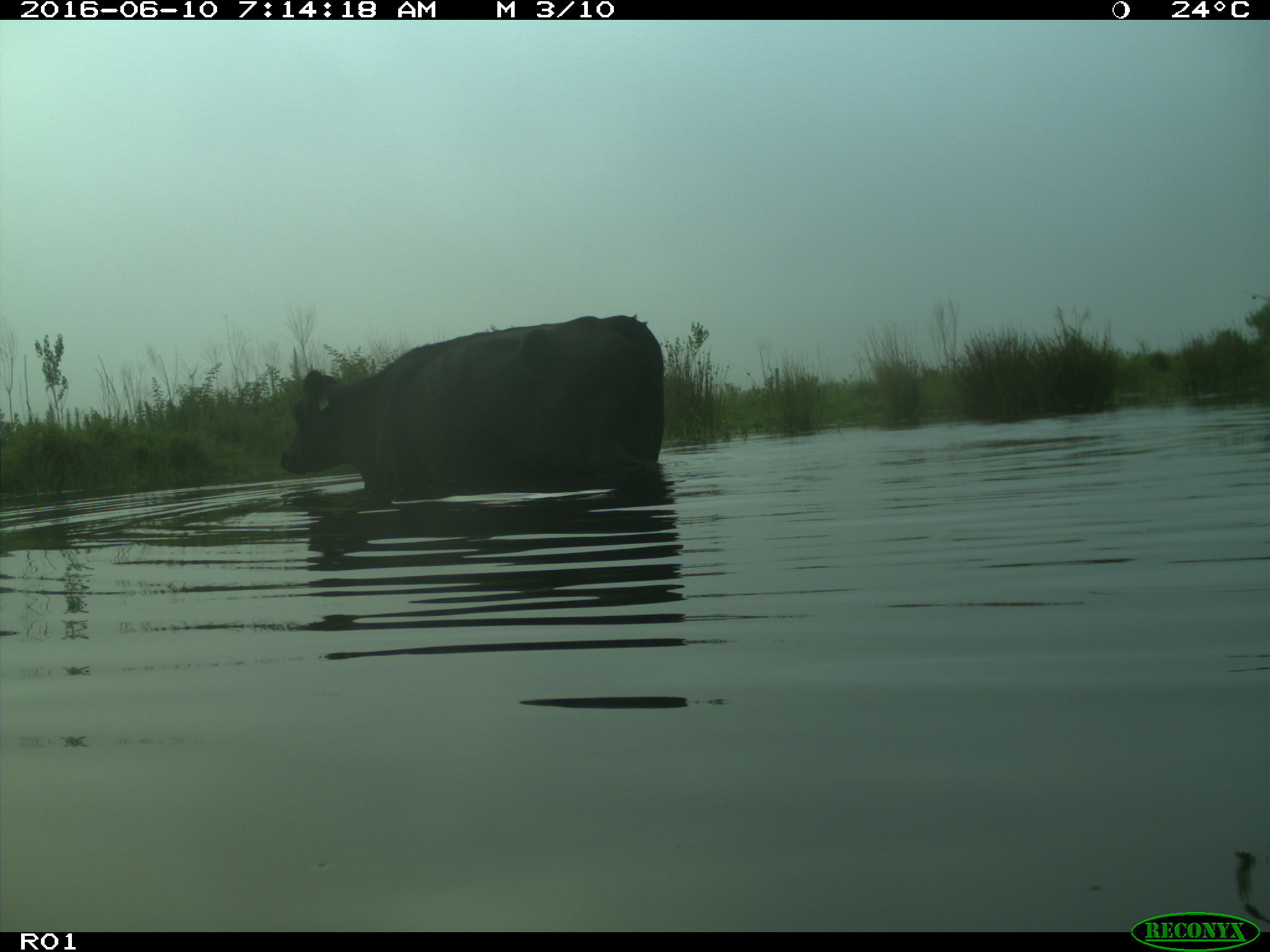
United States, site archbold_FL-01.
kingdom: Animalia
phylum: Chordata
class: Mammalia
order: Artiodactyla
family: Bovidae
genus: Bos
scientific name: Bos taurus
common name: domestic cow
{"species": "Bos taurus (domestic cow)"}